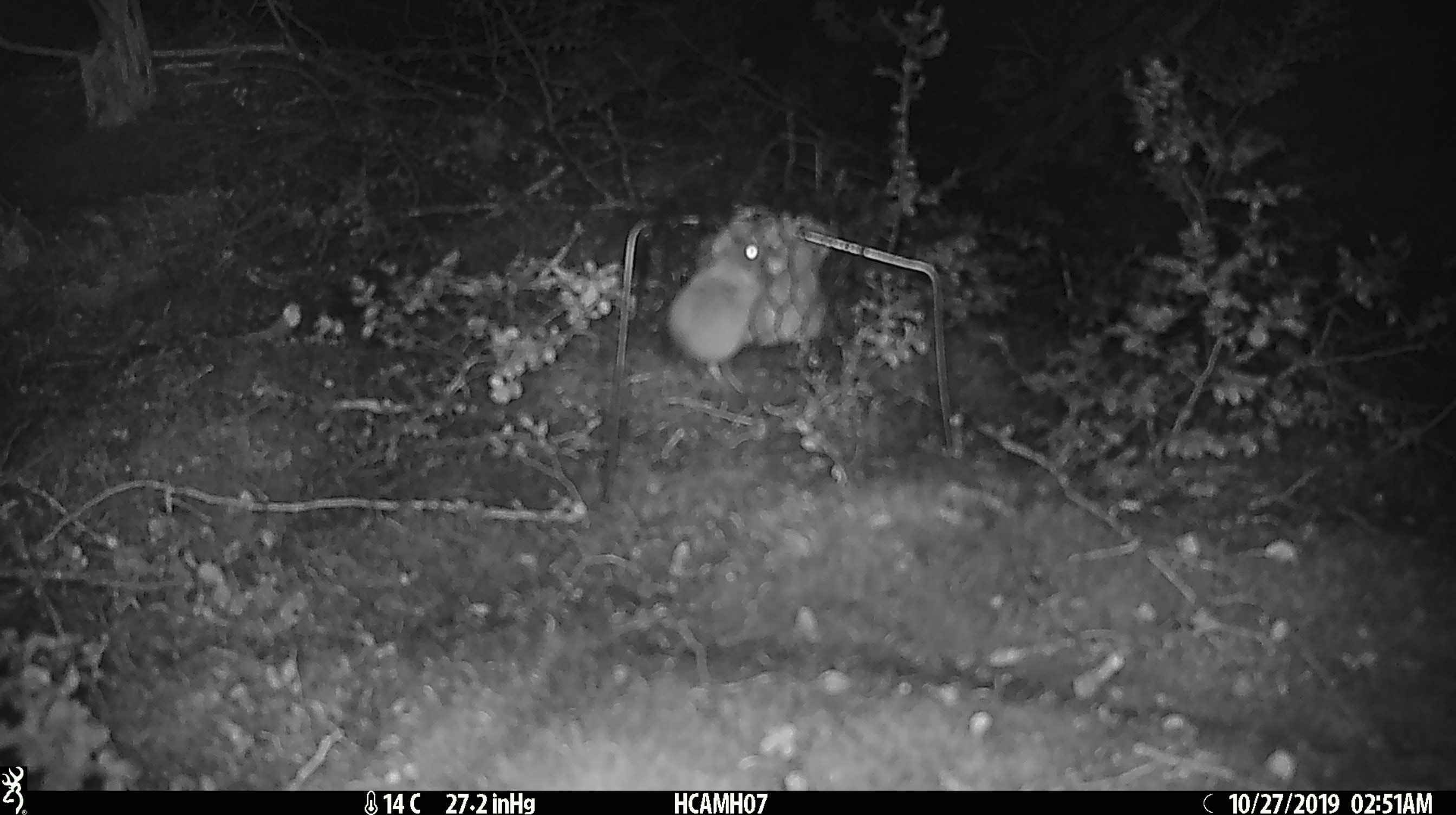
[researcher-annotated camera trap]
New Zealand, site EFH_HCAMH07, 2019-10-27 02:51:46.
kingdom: Animalia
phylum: Chordata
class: Mammalia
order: Rodentia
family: Muridae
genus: Mus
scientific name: Mus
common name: mouse